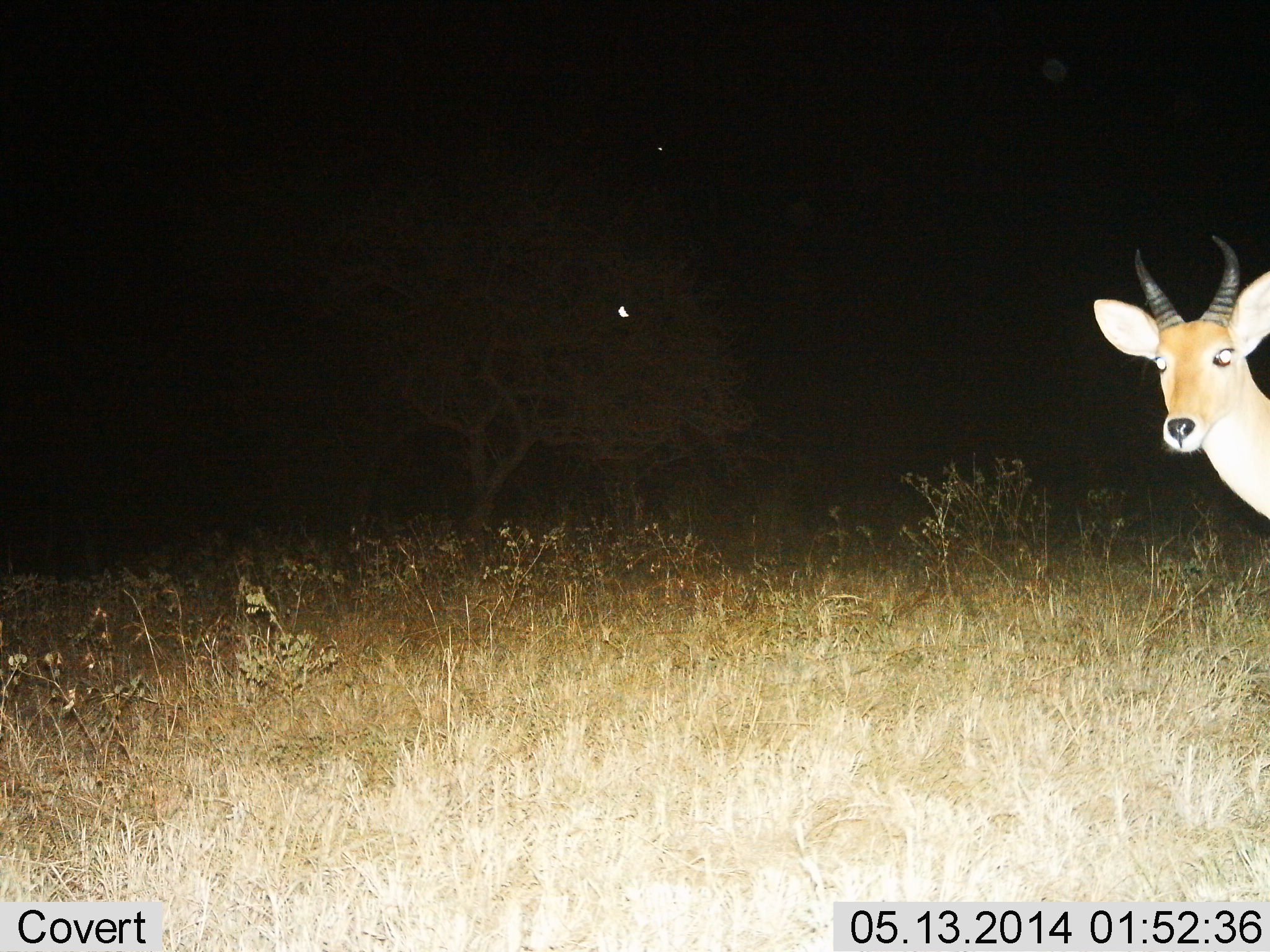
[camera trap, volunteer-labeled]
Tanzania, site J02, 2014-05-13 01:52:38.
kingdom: Animalia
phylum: Chordata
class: Mammalia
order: Artiodactyla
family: Bovidae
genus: Redunca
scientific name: Redunca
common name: reedbuck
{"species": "reedbuck (Redunca)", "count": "1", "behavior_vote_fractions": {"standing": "100%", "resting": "0%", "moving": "0%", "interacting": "0%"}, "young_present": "0%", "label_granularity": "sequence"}